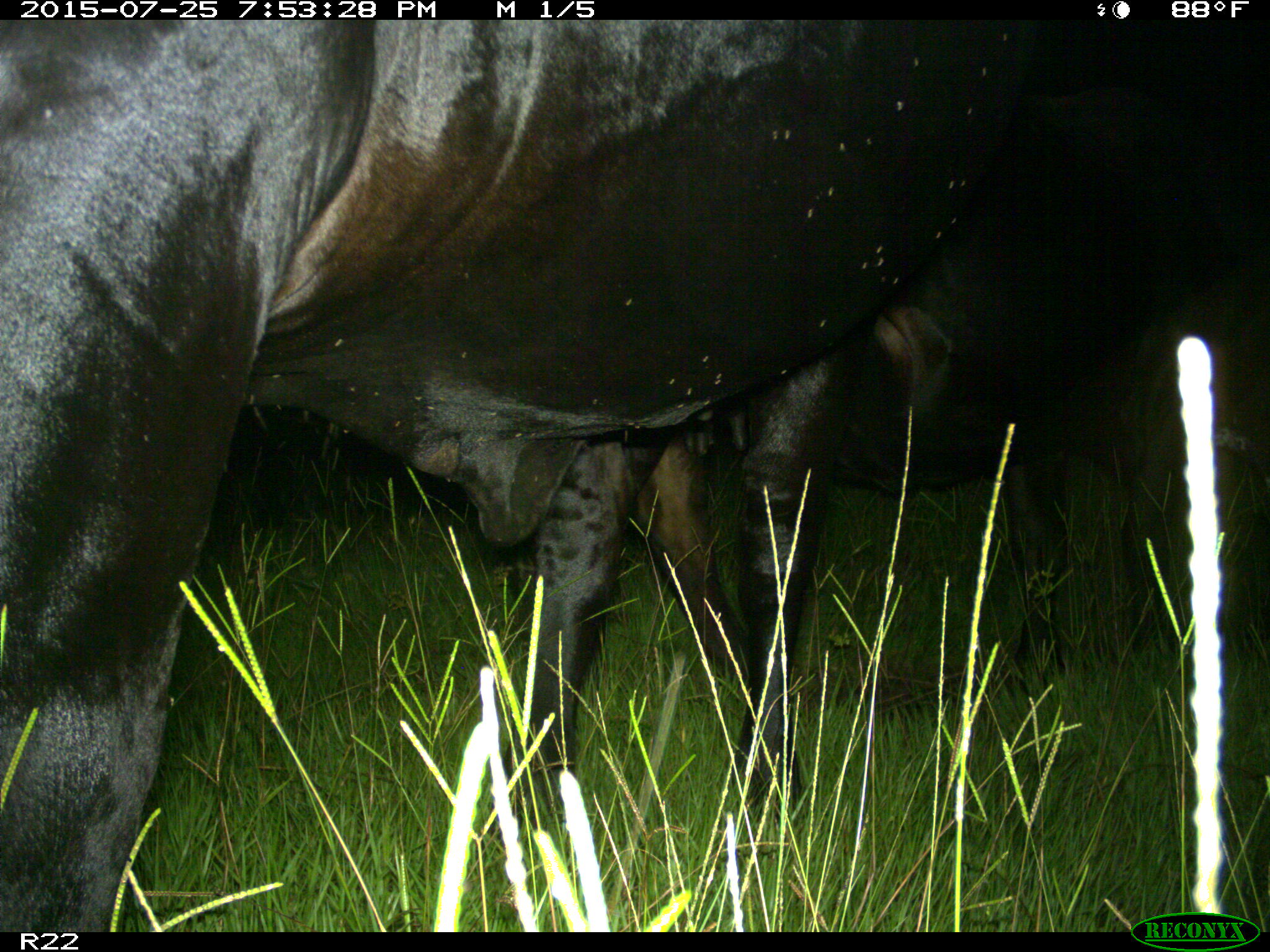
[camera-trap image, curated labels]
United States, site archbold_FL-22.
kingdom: Animalia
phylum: Chordata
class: Mammalia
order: Artiodactyla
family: Bovidae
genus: Bos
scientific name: Bos taurus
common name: domestic cow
Bos taurus (domestic cow).